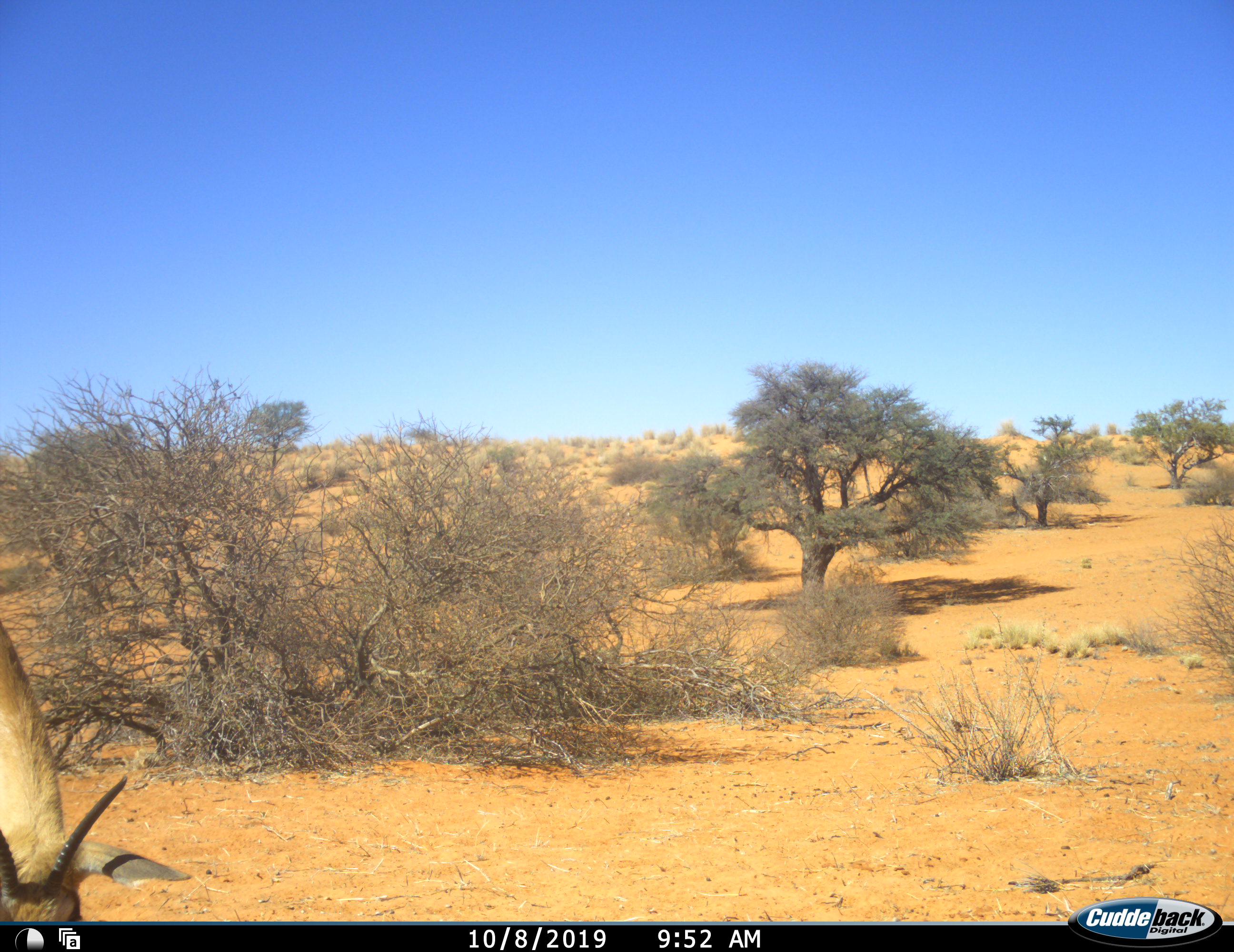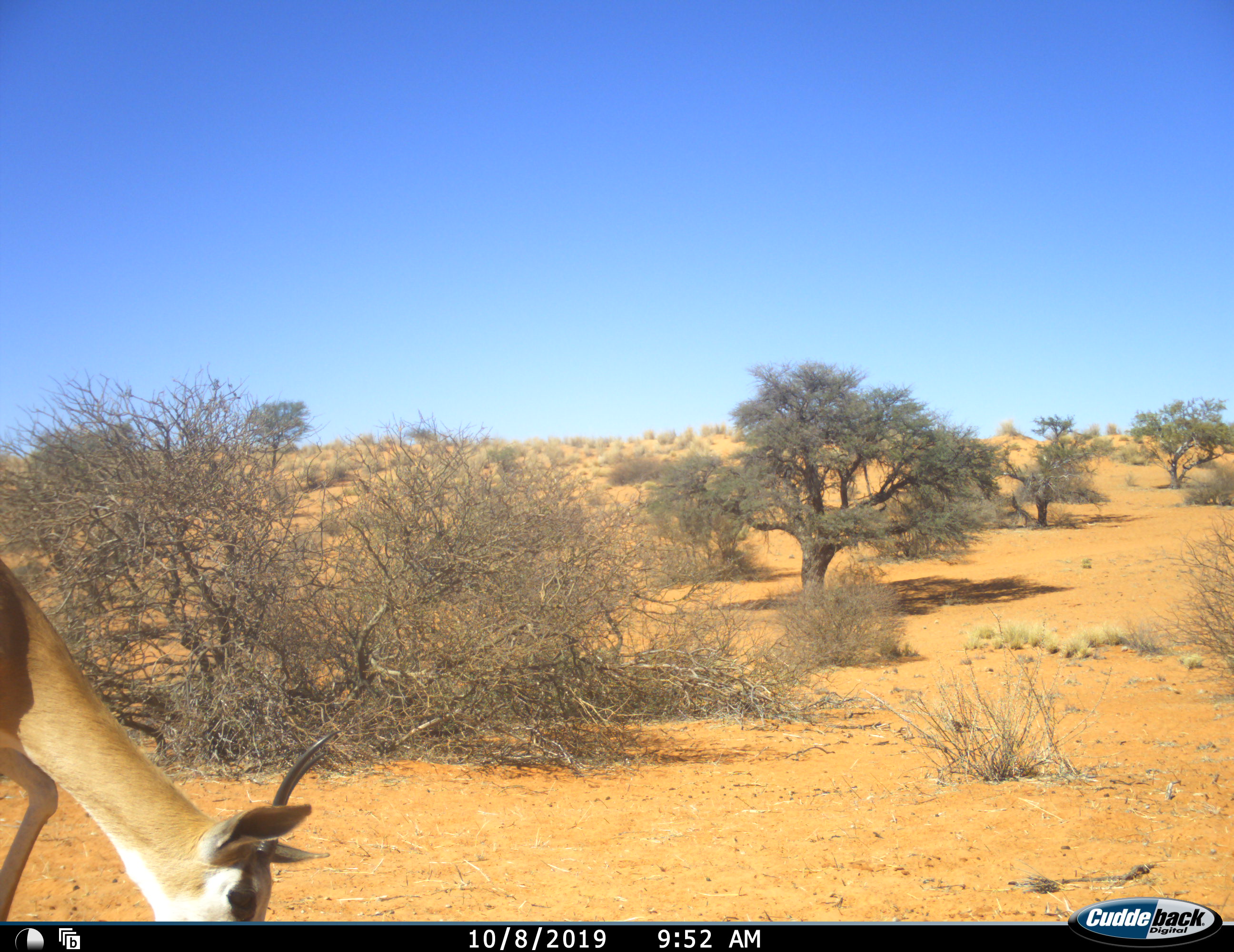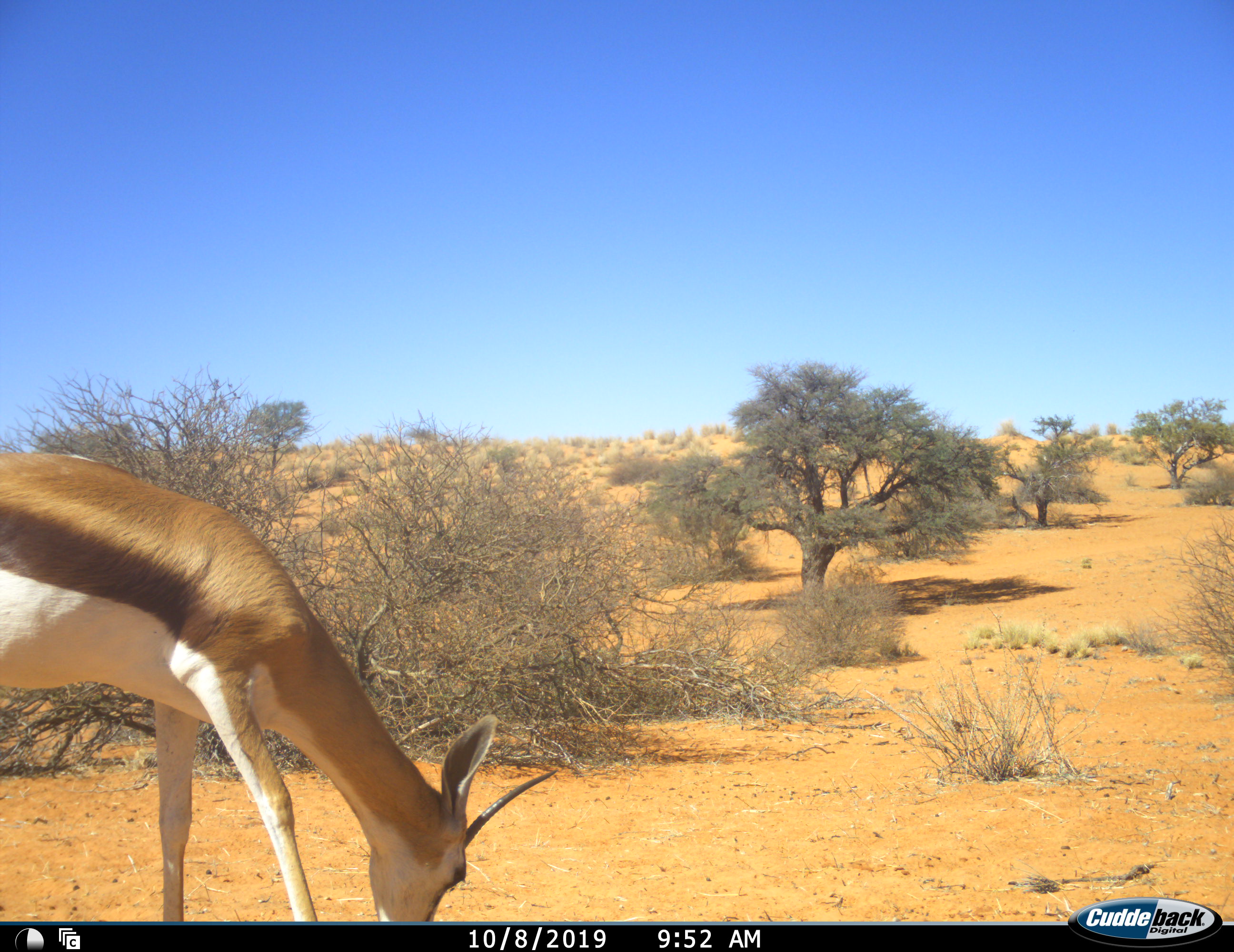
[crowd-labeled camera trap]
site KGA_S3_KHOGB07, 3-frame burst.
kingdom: Animalia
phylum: Chordata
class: Mammalia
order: Artiodactyla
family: Bovidae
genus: Antidorcas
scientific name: Antidorcas marsupialis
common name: springbok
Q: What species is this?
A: Springbok (Antidorcas marsupialis).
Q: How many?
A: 1.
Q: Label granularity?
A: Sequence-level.